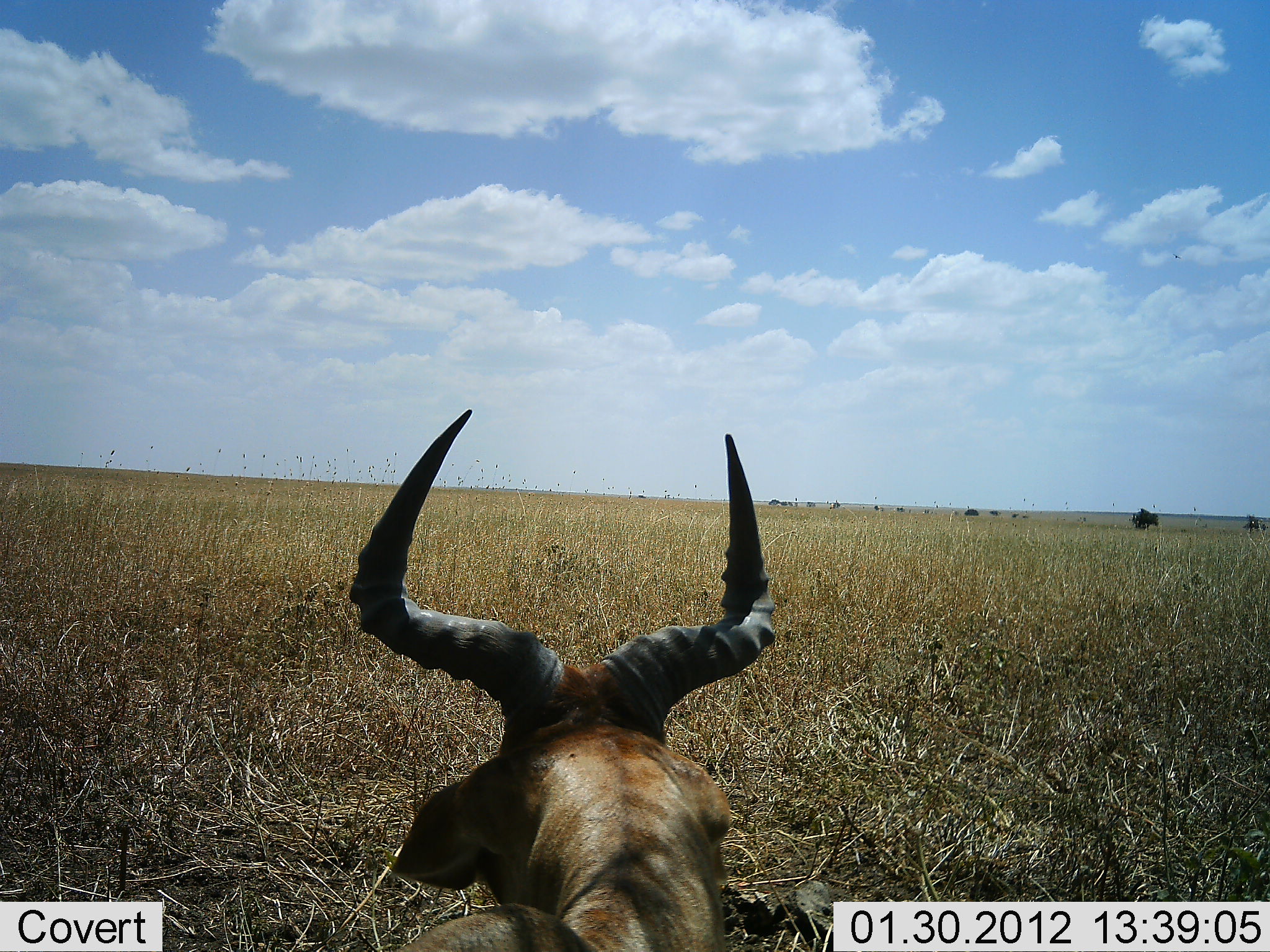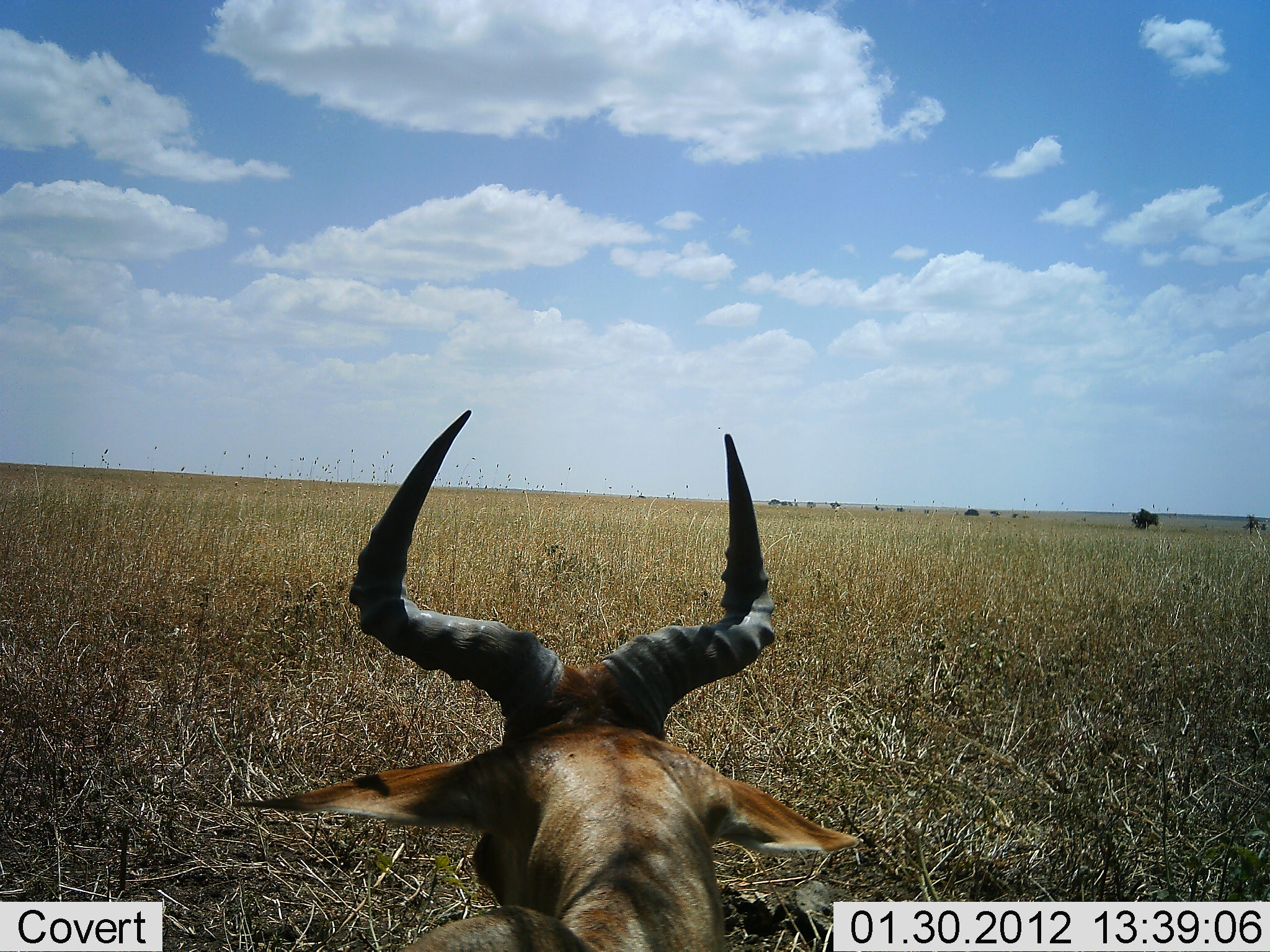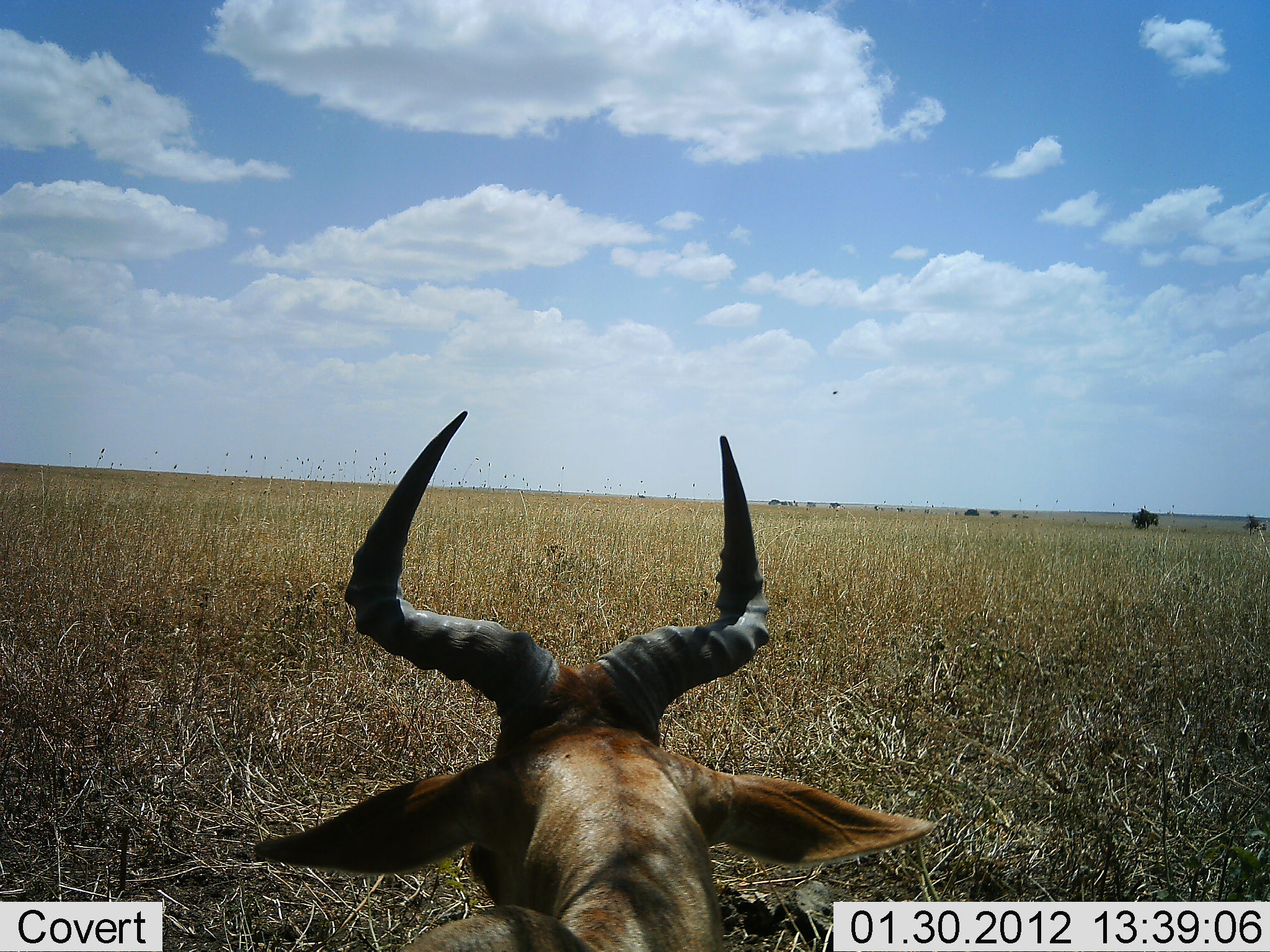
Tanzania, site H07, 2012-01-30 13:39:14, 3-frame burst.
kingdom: Animalia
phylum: Chordata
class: Mammalia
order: Artiodactyla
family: Bovidae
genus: Alcelaphus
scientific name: Alcelaphus buselaphus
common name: hartebeest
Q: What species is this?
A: Hartebeest (Alcelaphus buselaphus).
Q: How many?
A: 1.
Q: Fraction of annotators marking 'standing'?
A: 25%.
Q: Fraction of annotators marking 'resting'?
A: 69%.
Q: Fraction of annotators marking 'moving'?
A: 6%.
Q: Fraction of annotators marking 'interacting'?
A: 0%.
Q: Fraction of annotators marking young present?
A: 0%.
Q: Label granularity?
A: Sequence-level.